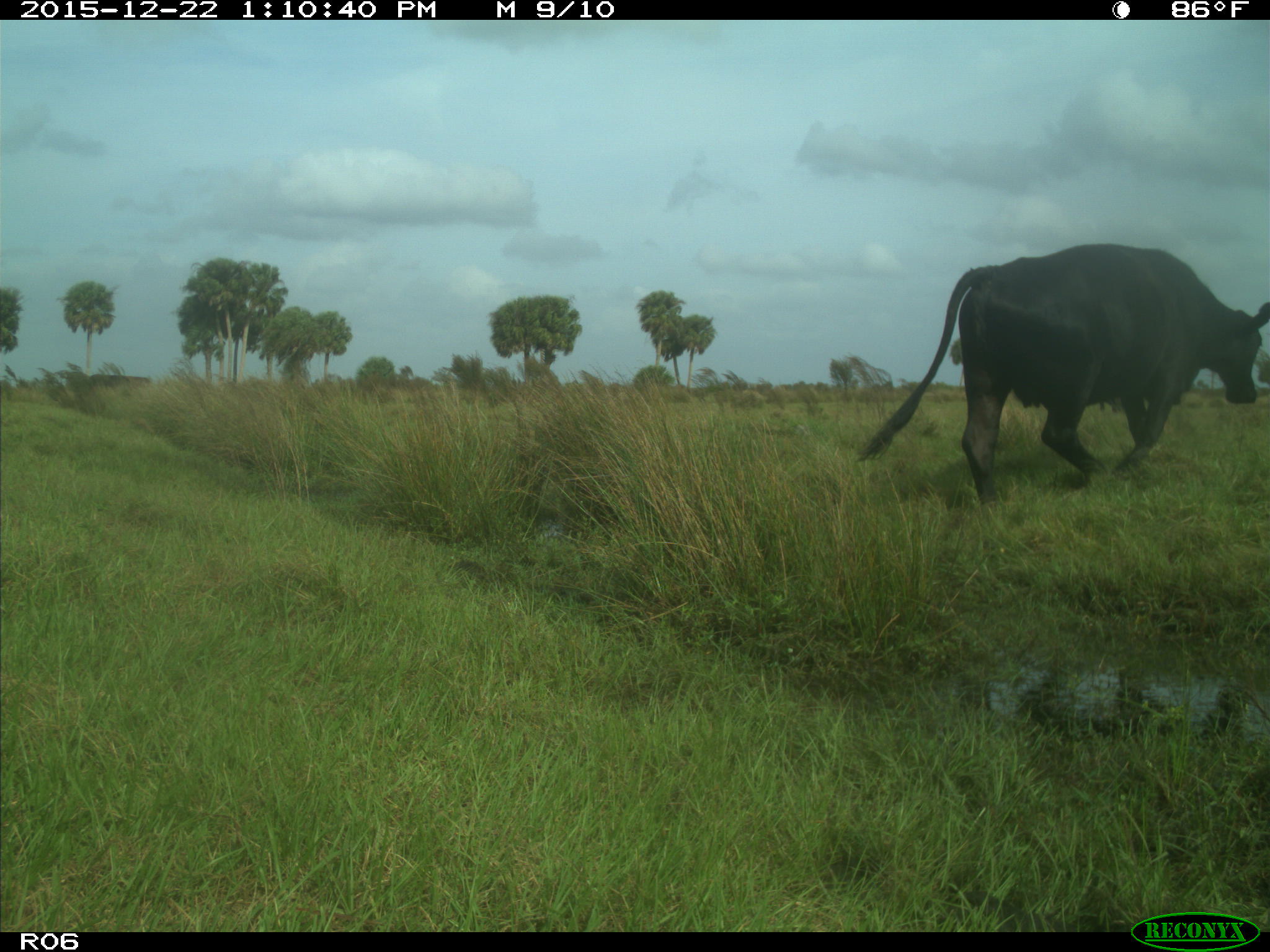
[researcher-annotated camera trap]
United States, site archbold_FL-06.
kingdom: Animalia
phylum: Chordata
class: Mammalia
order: Artiodactyla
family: Bovidae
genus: Bos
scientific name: Bos taurus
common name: domestic cow